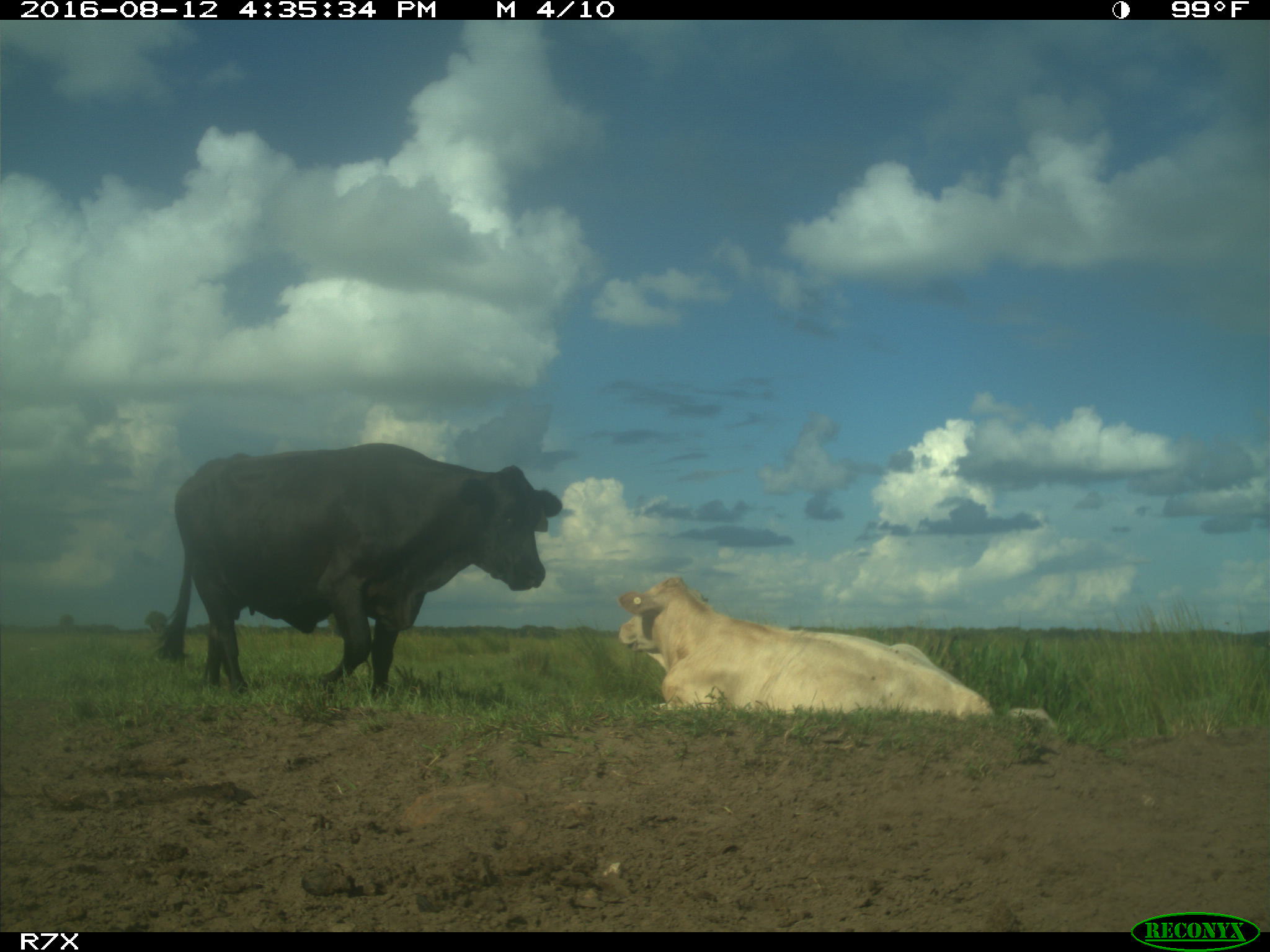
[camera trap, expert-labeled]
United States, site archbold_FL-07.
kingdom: Animalia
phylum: Chordata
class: Mammalia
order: Artiodactyla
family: Bovidae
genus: Bos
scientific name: Bos taurus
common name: domestic cow